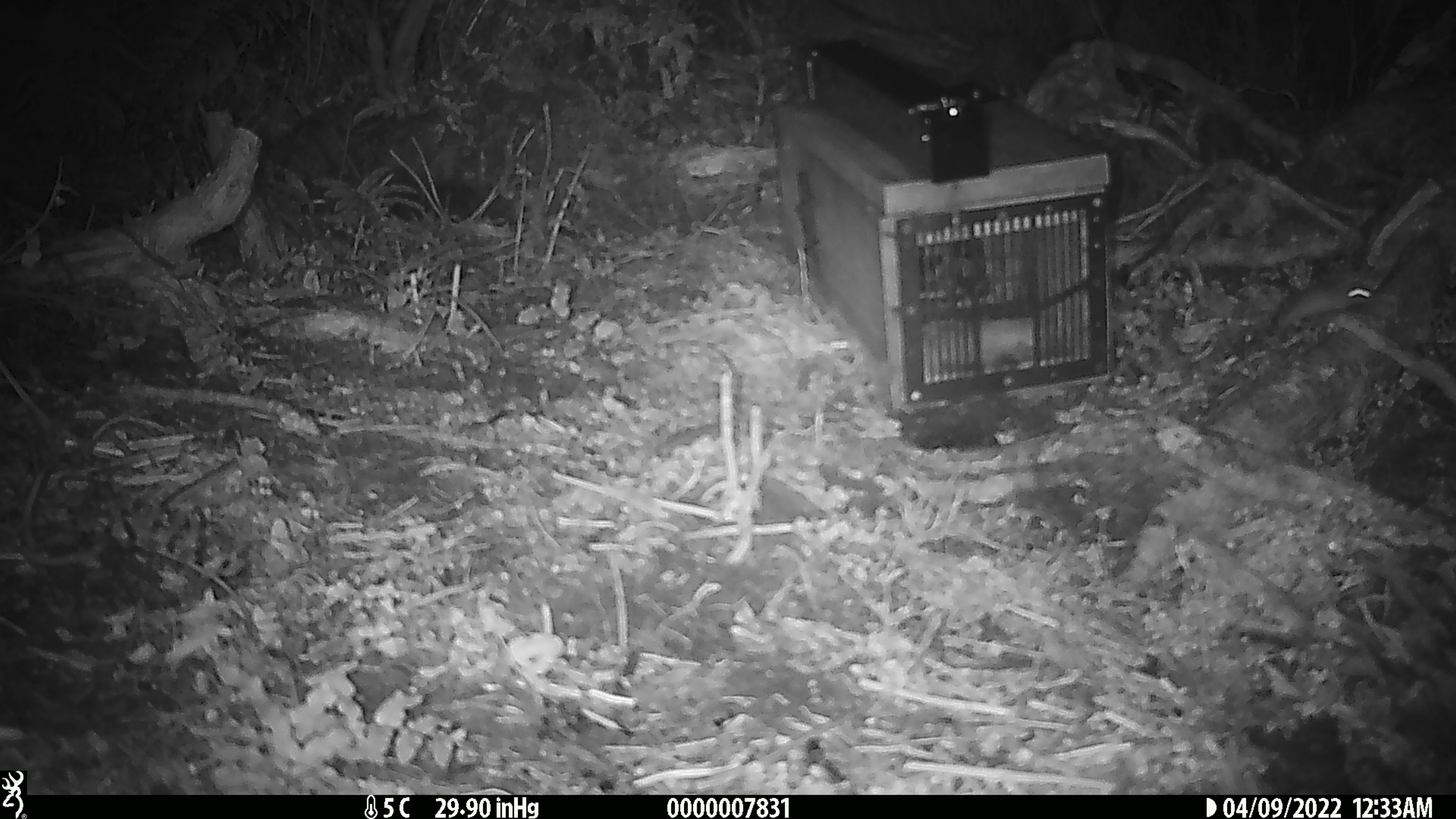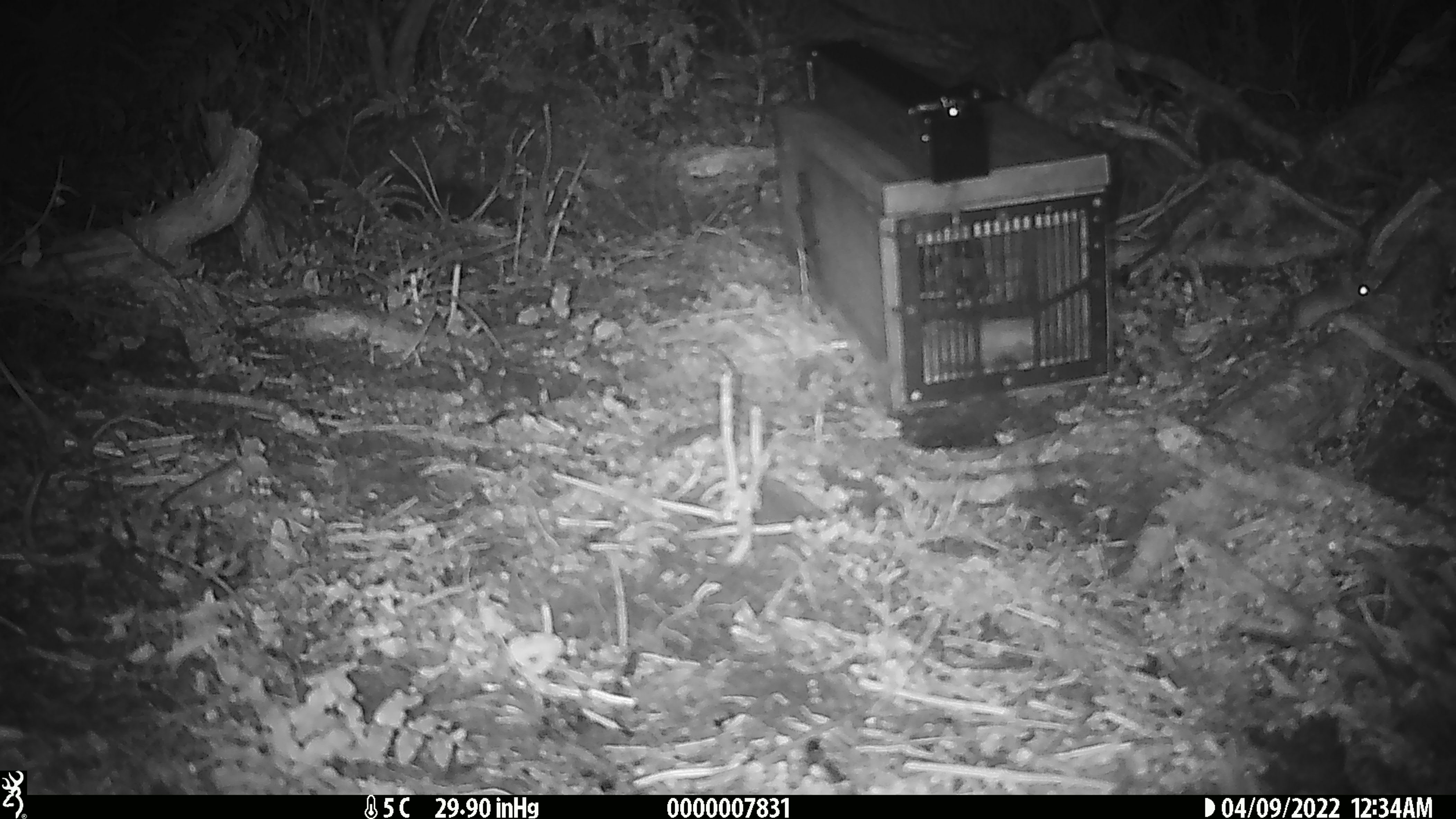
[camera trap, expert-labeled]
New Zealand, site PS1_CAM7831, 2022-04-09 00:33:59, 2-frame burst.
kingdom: Animalia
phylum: Chordata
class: Mammalia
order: Rodentia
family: Muridae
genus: Mus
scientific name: Mus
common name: mouse